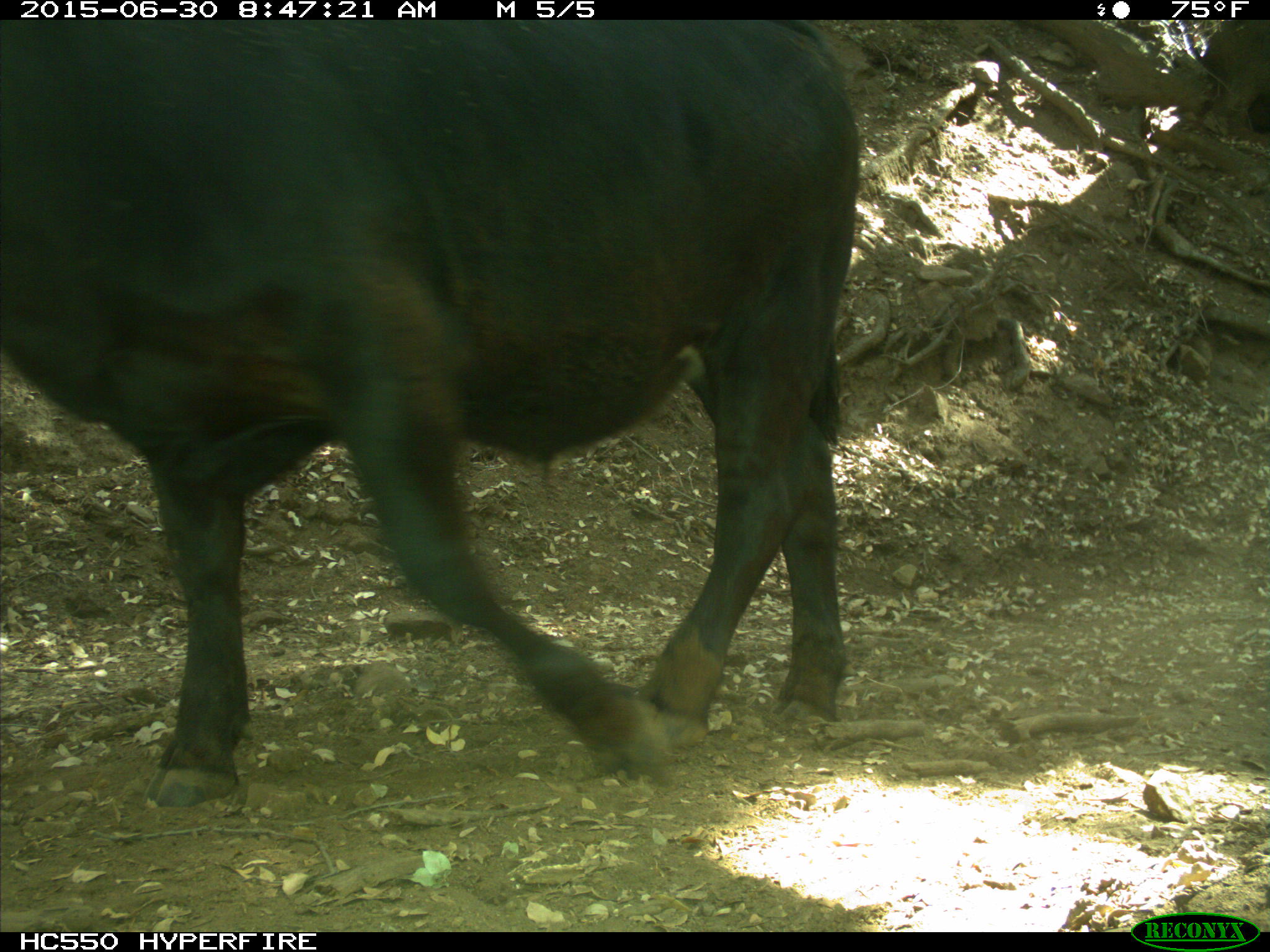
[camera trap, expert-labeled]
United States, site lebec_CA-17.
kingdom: Animalia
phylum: Chordata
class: Mammalia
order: Artiodactyla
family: Bovidae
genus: Bos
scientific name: Bos taurus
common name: domestic cow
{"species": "Bos taurus (domestic cow)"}